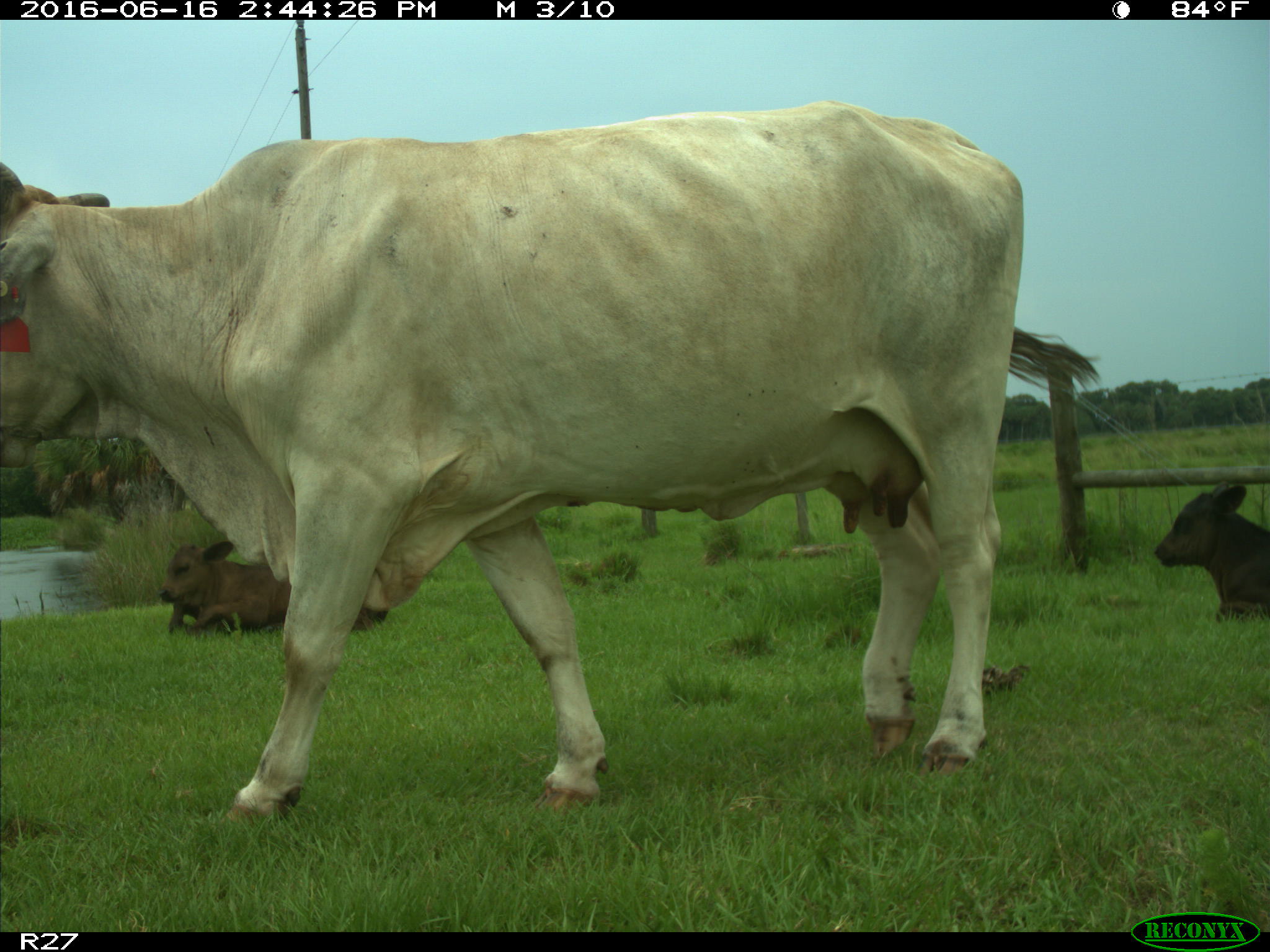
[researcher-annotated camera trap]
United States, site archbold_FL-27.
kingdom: Animalia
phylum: Chordata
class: Mammalia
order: Artiodactyla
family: Bovidae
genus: Bos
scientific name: Bos taurus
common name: domestic cow